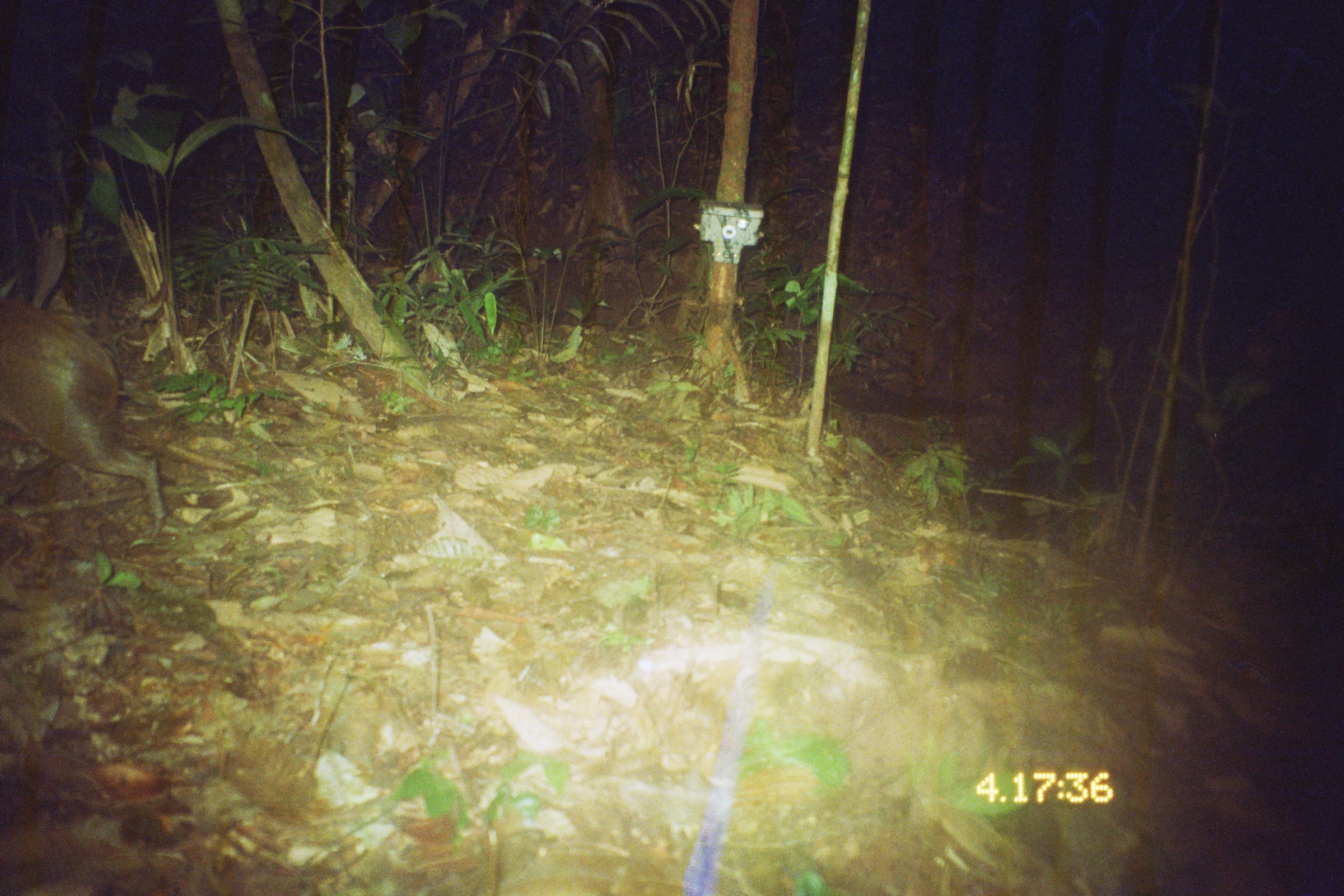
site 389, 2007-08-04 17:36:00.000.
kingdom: Animalia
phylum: Chordata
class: Mammalia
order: Rodentia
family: Dasyproctidae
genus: Dasyprocta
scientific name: Dasyprocta punctata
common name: central american agouti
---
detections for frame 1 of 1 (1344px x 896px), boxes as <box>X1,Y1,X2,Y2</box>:
dasyprocta punctata: <box>0,296,166,542</box>